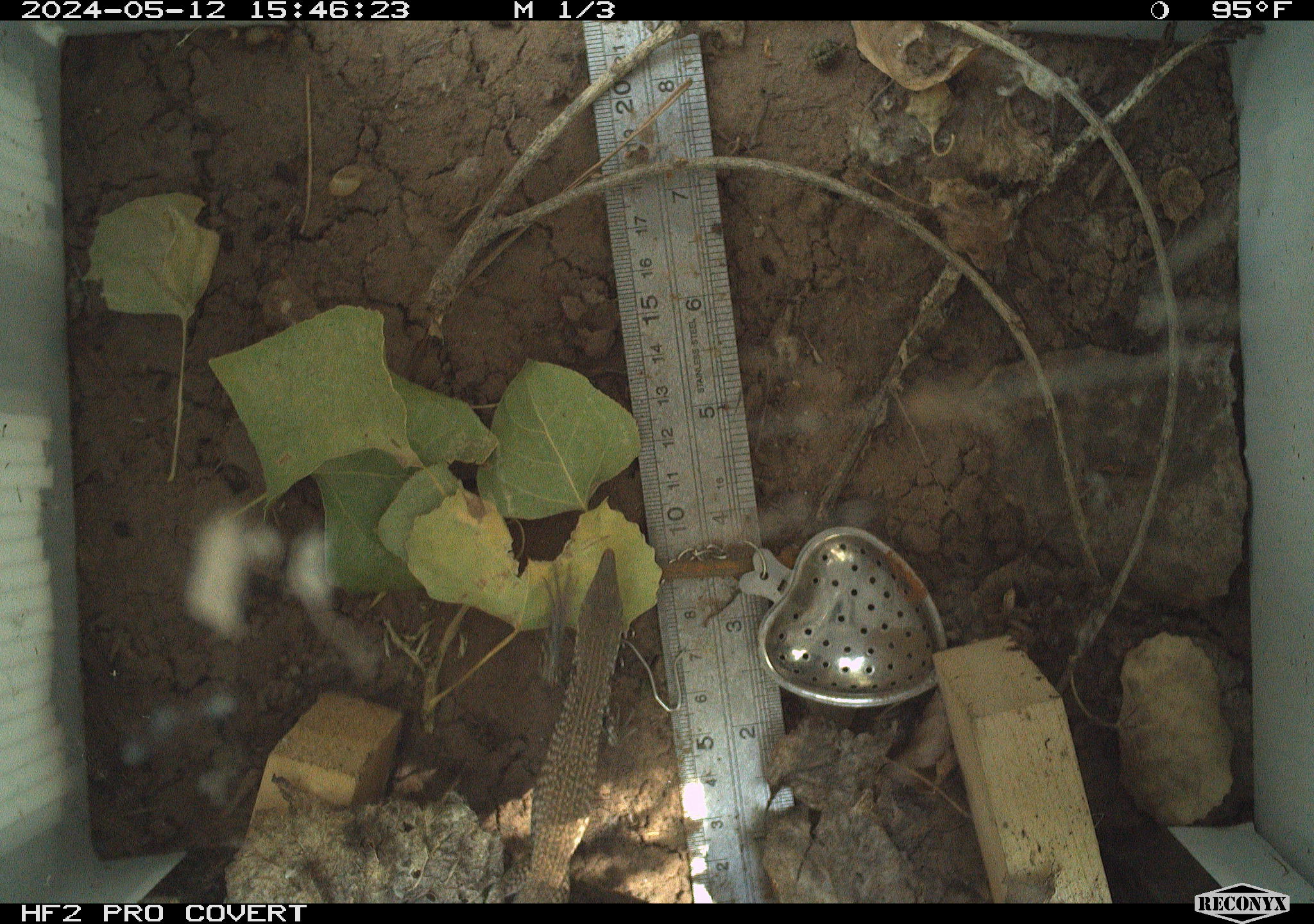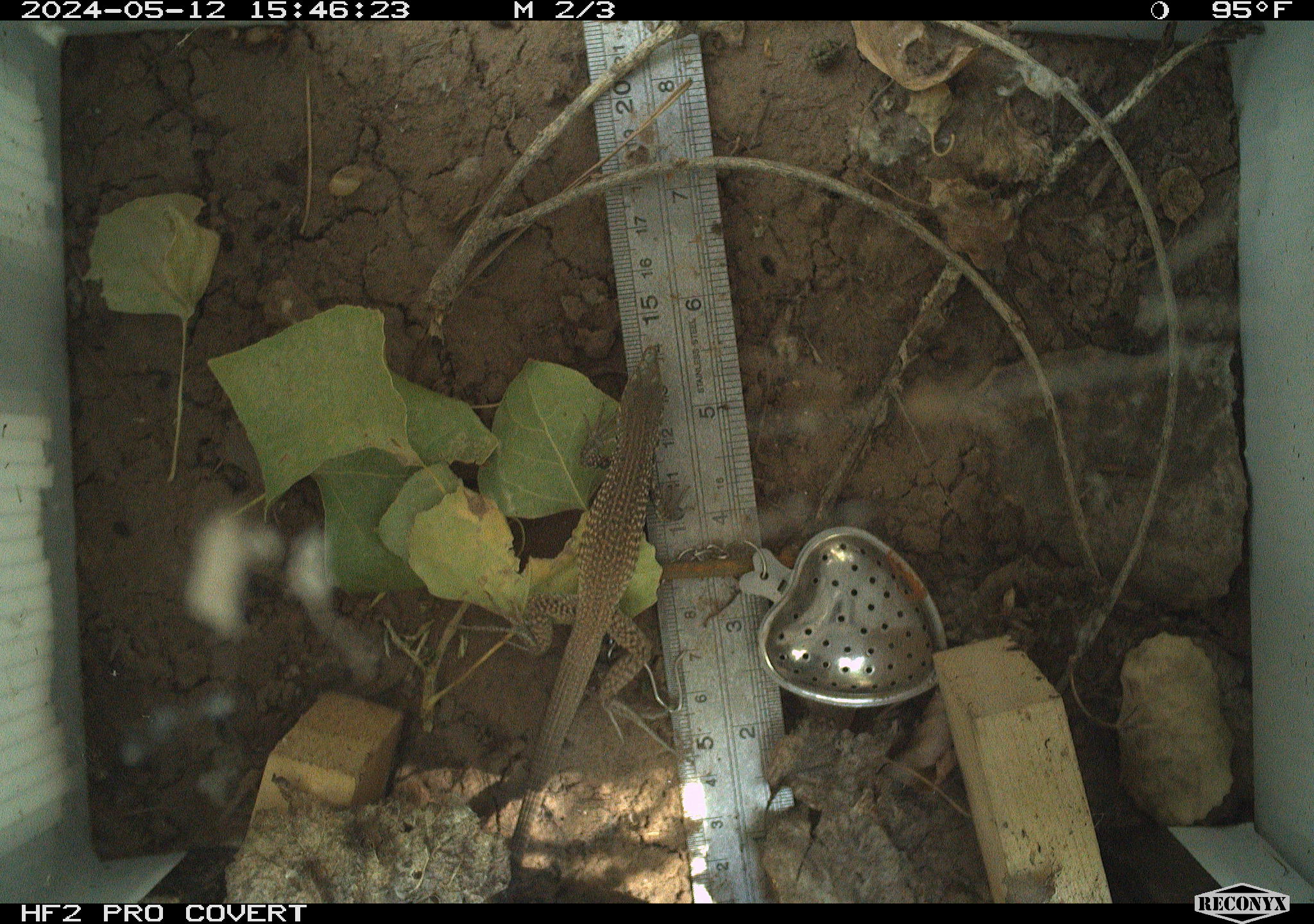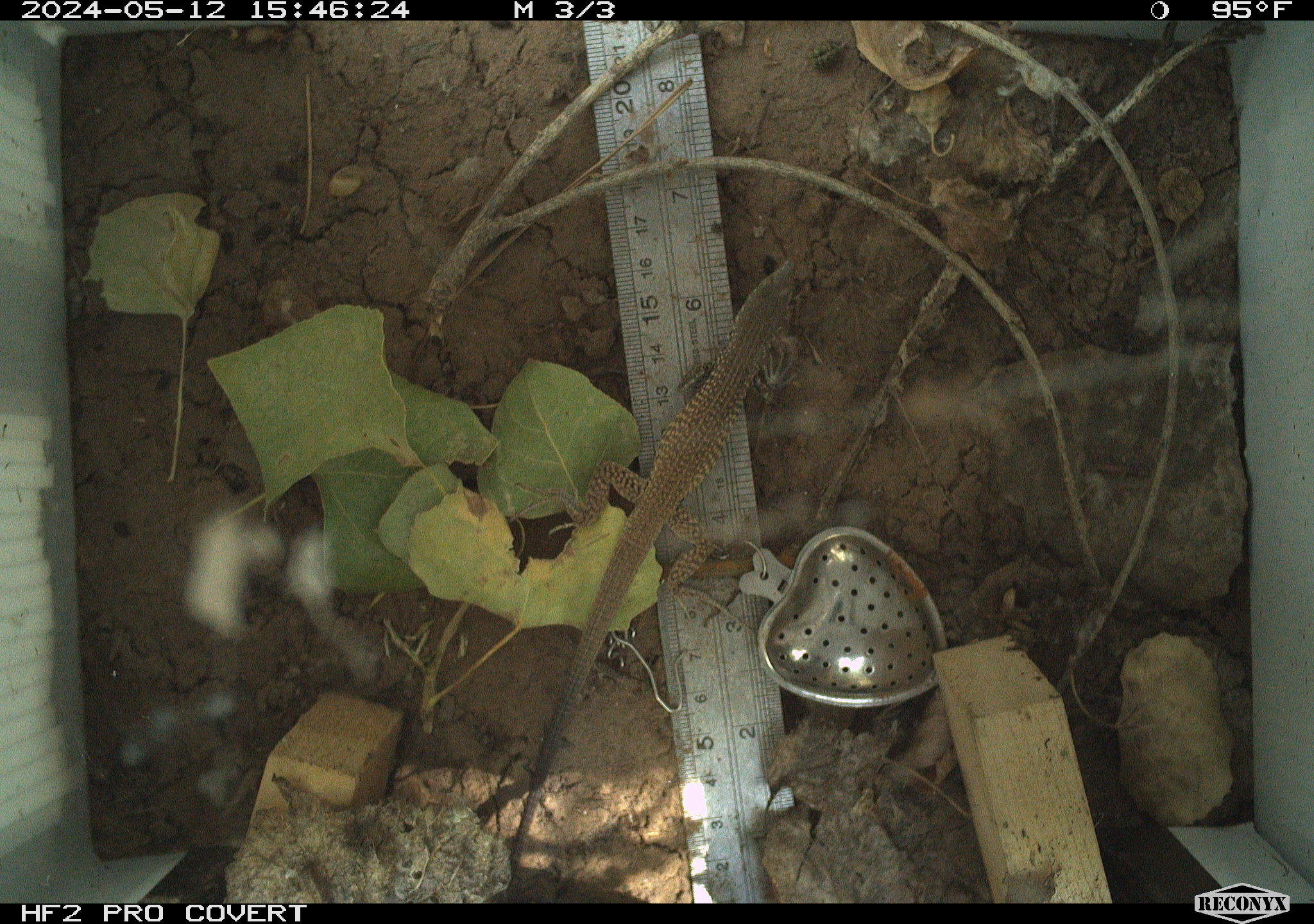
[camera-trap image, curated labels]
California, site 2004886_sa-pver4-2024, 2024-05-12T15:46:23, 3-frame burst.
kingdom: Animalia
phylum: Chordata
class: Reptilia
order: Squamata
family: Teiidae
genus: Aspidoscelis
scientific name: Aspidoscelis tigris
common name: western whiptail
Western whiptail (Aspidoscelis tigris).